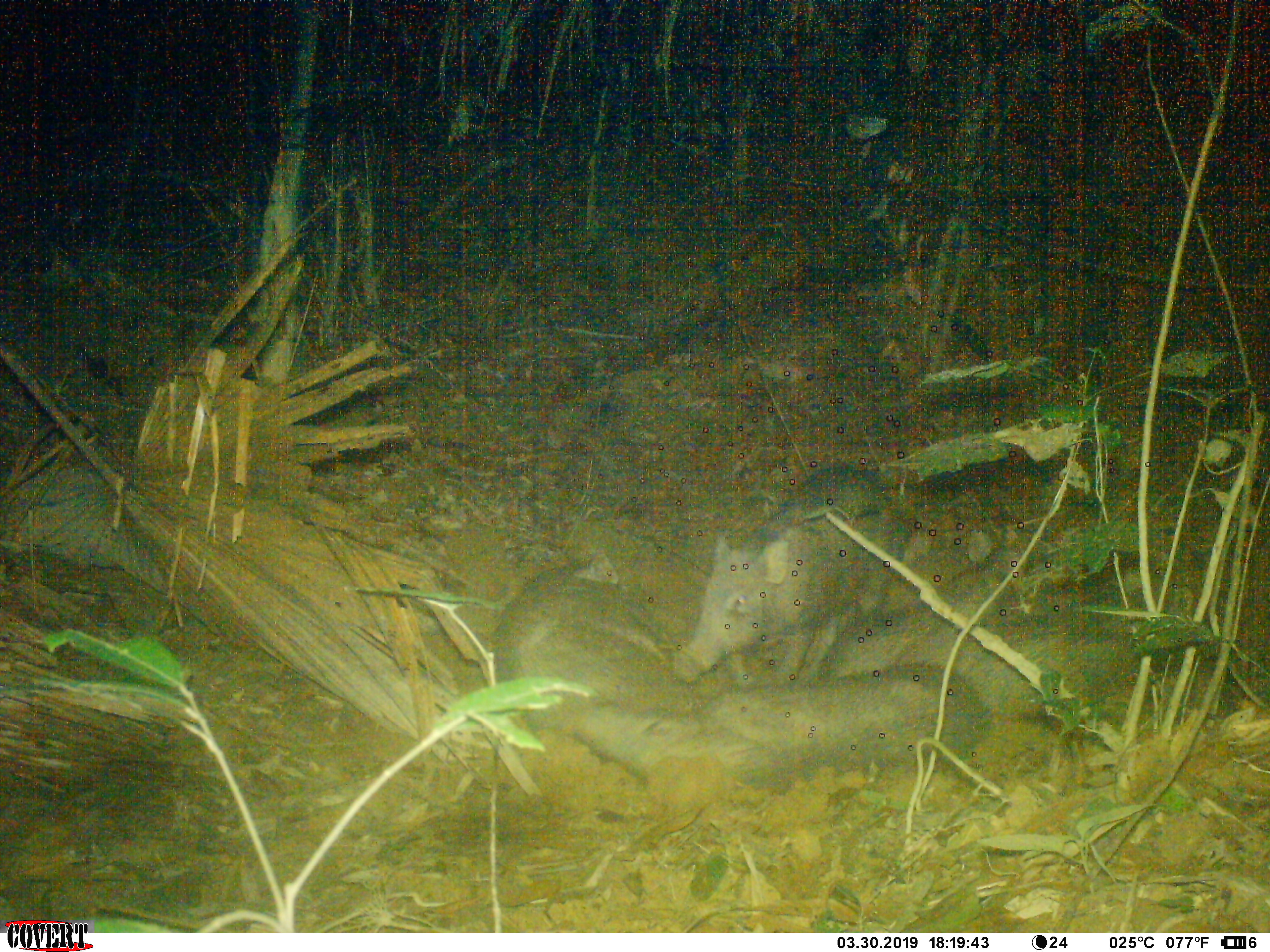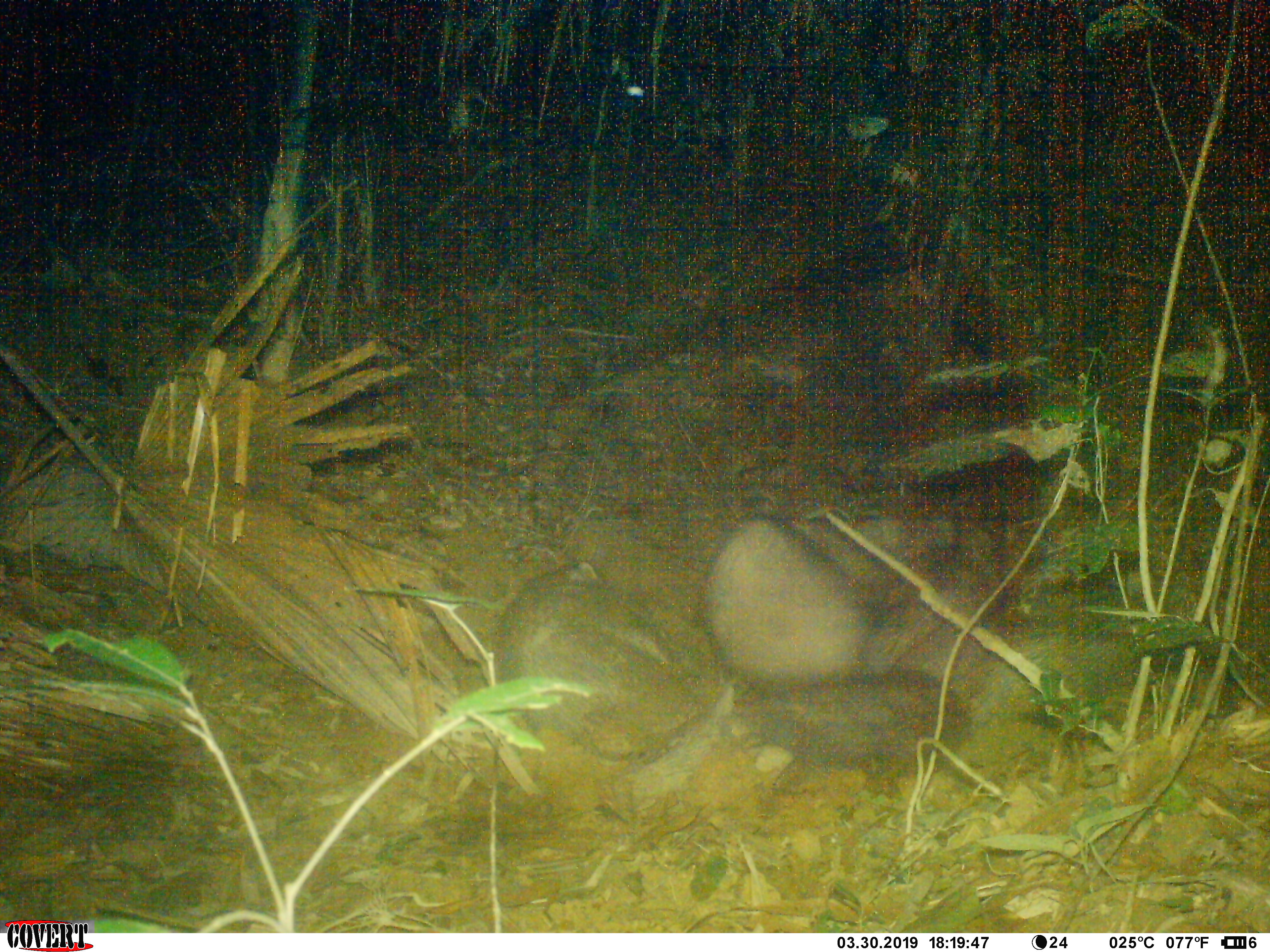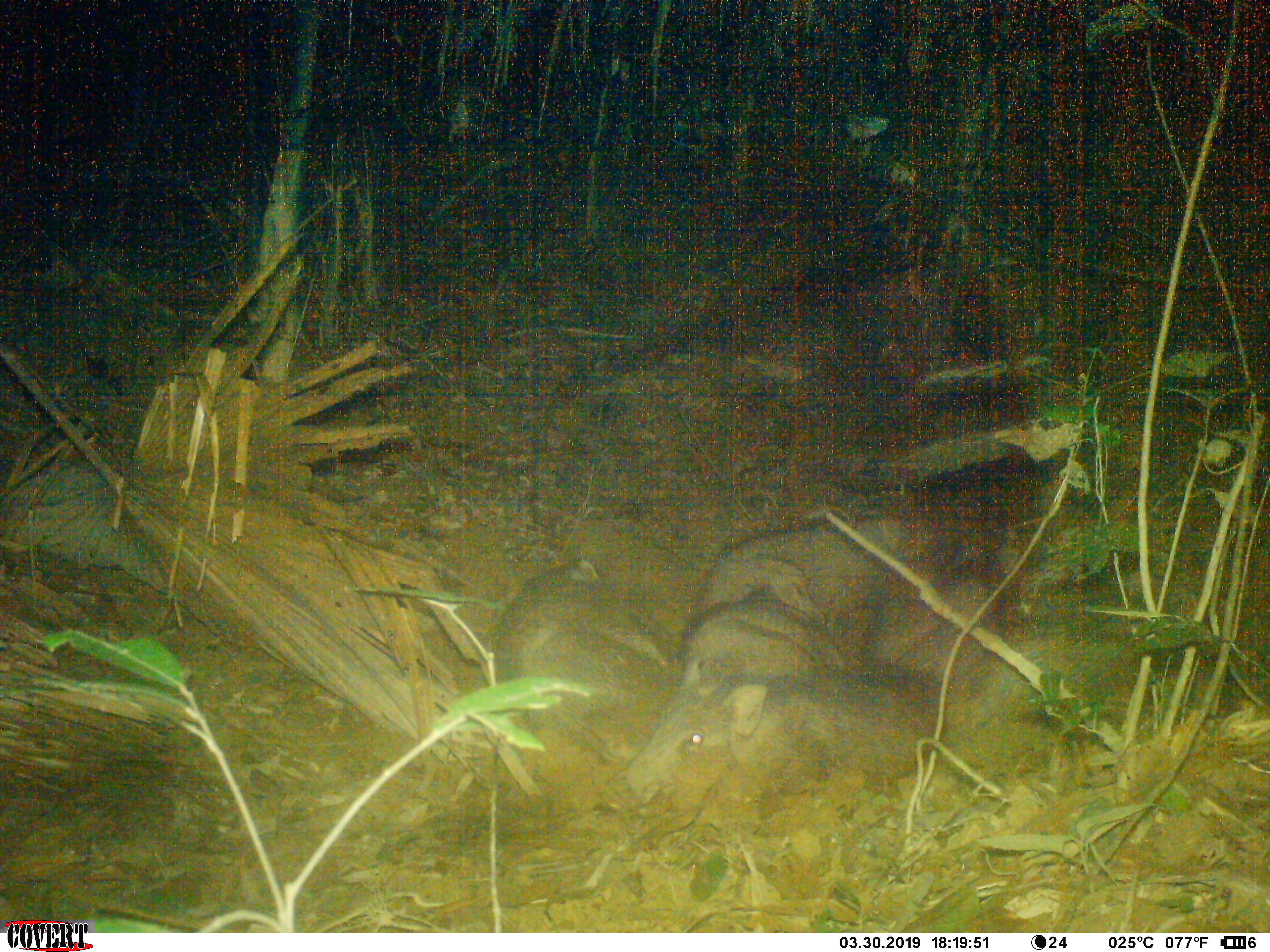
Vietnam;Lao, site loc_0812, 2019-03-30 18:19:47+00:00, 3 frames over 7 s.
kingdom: Animalia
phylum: Chordata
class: Mammalia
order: Artiodactyla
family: Suidae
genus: Sus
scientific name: Sus scrofa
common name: eurasian wild pig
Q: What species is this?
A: Eurasian wild pig (Sus scrofa).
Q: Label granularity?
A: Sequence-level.